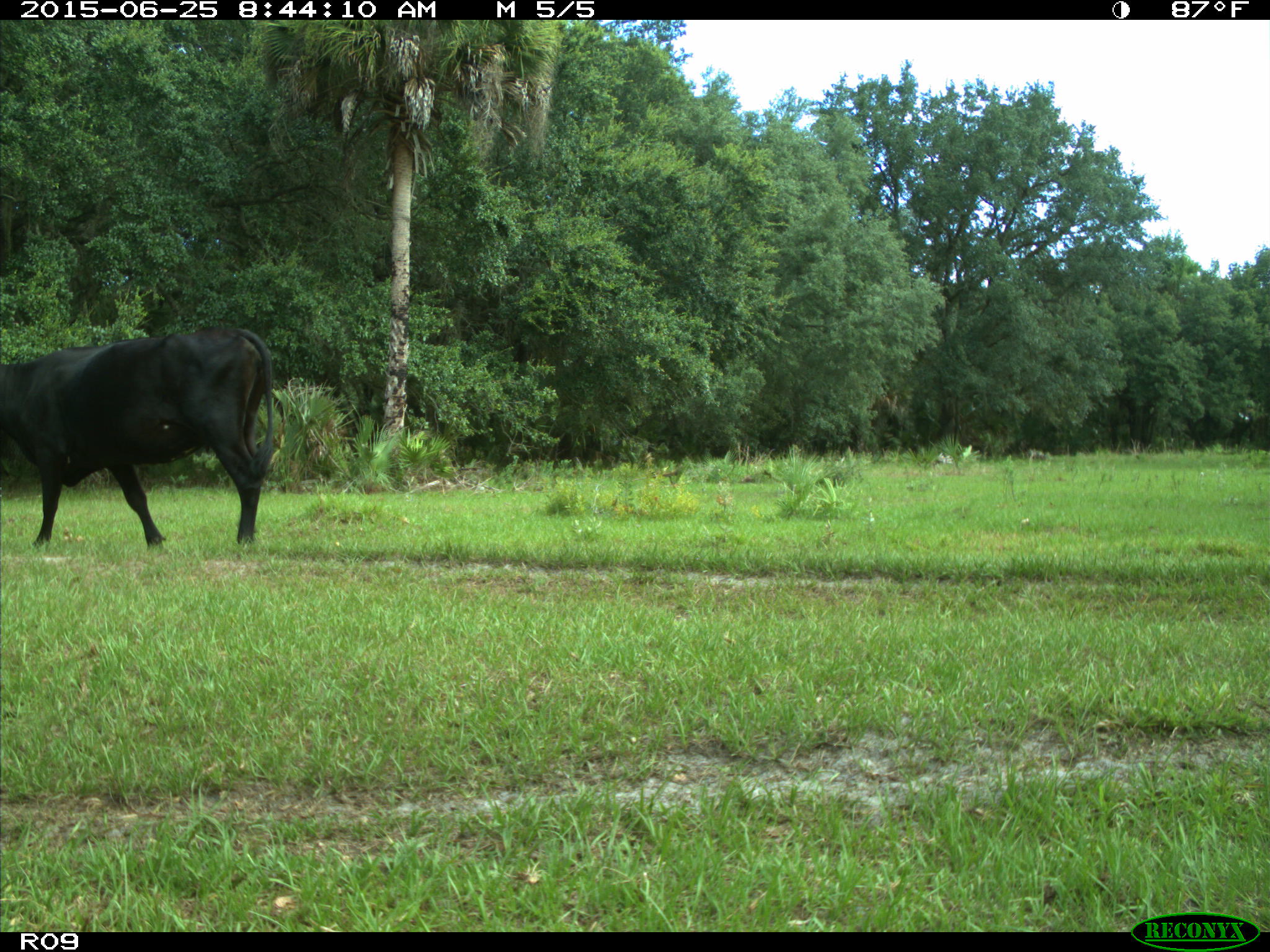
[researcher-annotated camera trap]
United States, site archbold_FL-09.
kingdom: Animalia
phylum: Chordata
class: Mammalia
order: Artiodactyla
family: Bovidae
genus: Bos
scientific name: Bos taurus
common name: domestic cow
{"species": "Bos taurus (domestic cow)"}